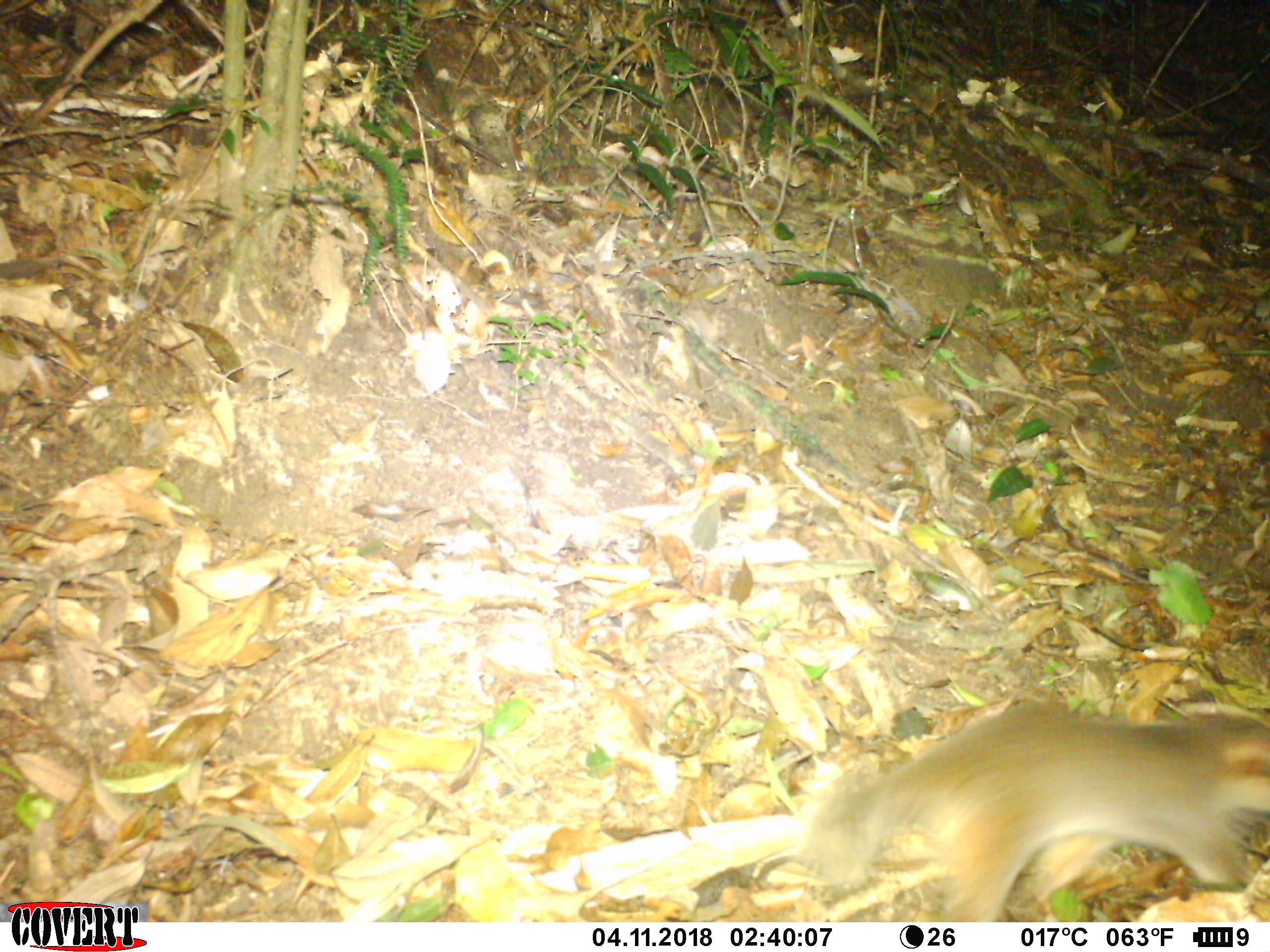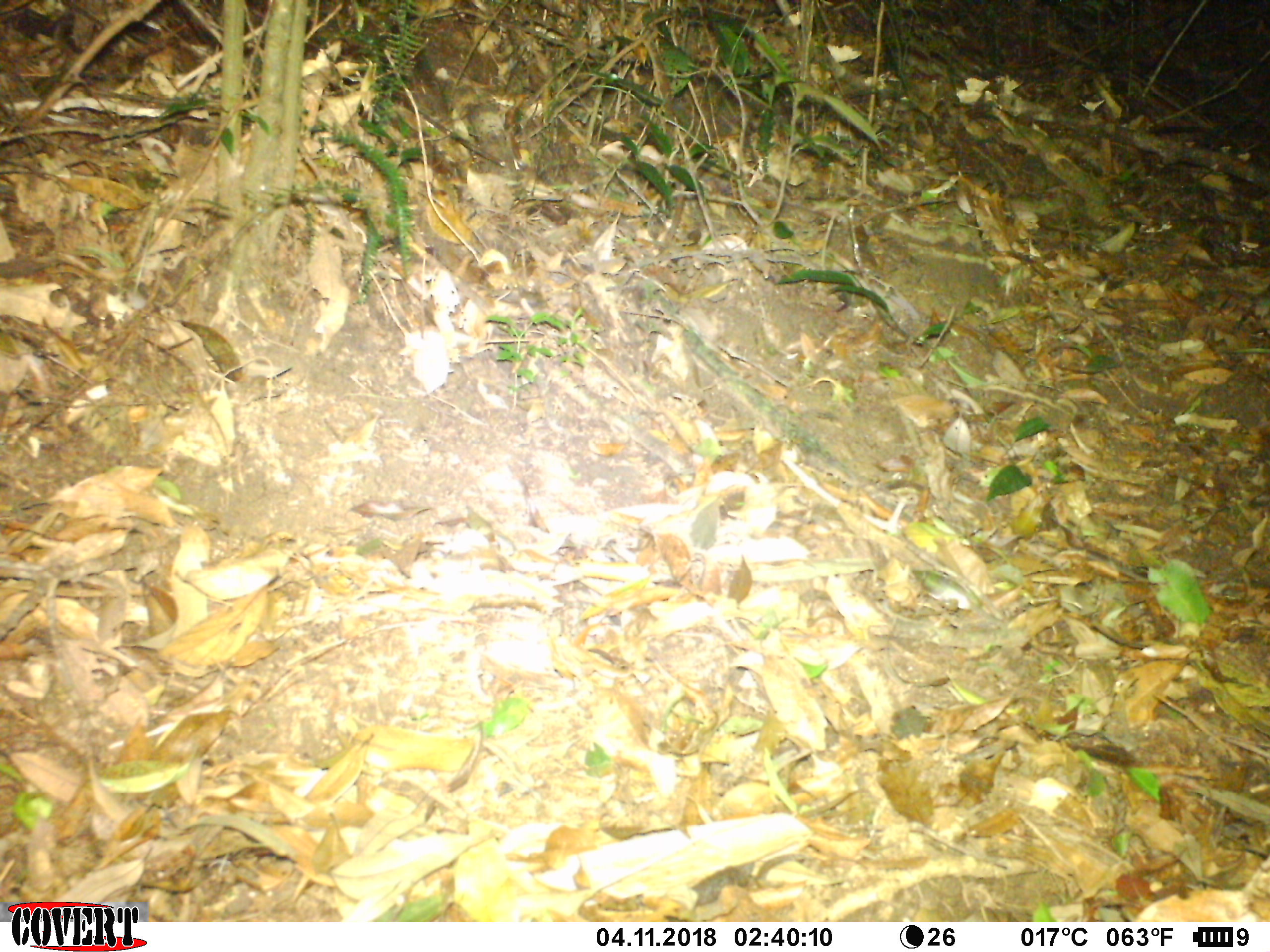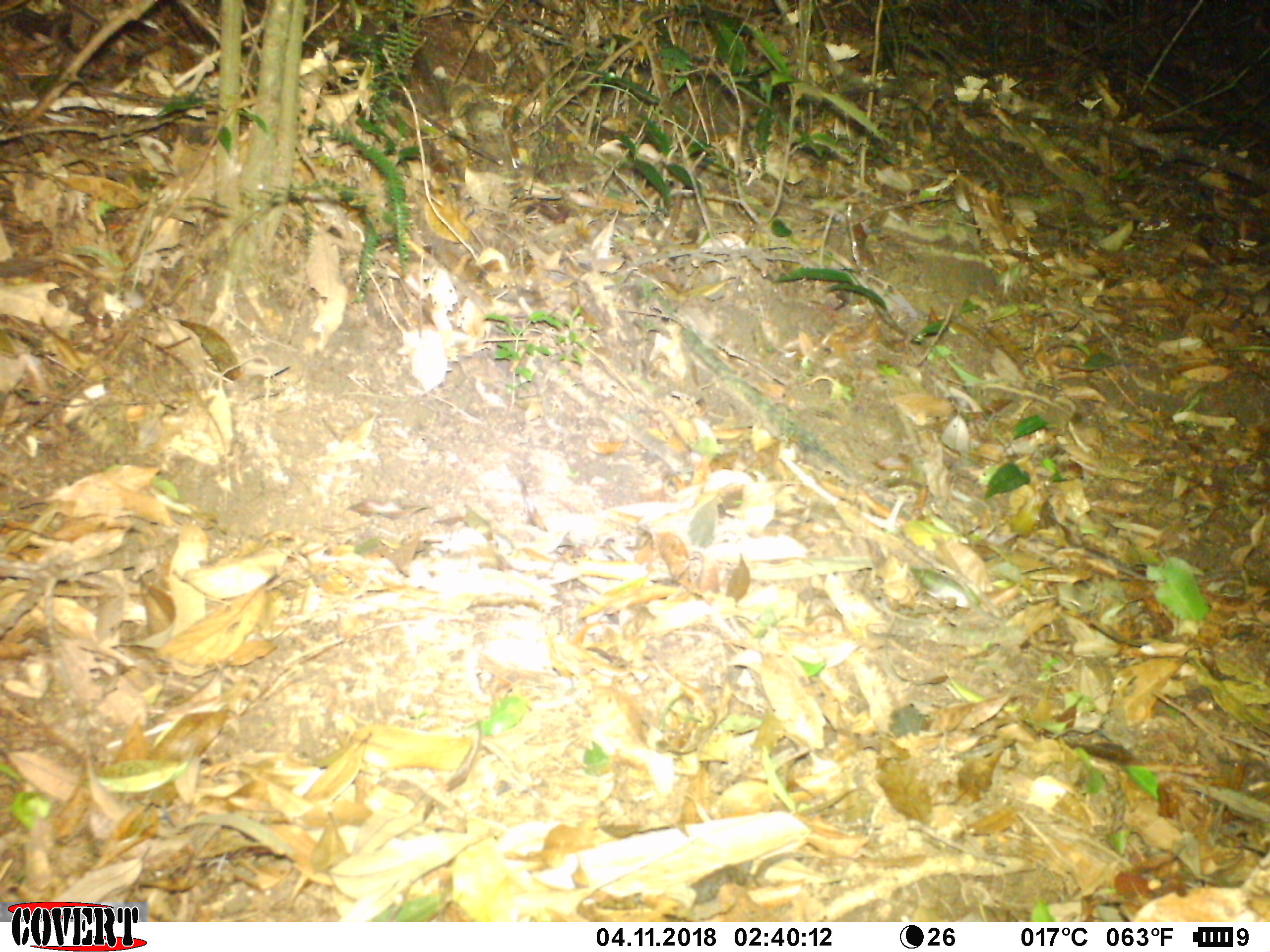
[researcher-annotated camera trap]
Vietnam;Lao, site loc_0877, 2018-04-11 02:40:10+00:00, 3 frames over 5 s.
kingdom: Animalia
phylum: Chordata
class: Mammalia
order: Carnivora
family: Mustelidae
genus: Melogale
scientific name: Melogale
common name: ferret badger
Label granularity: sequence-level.